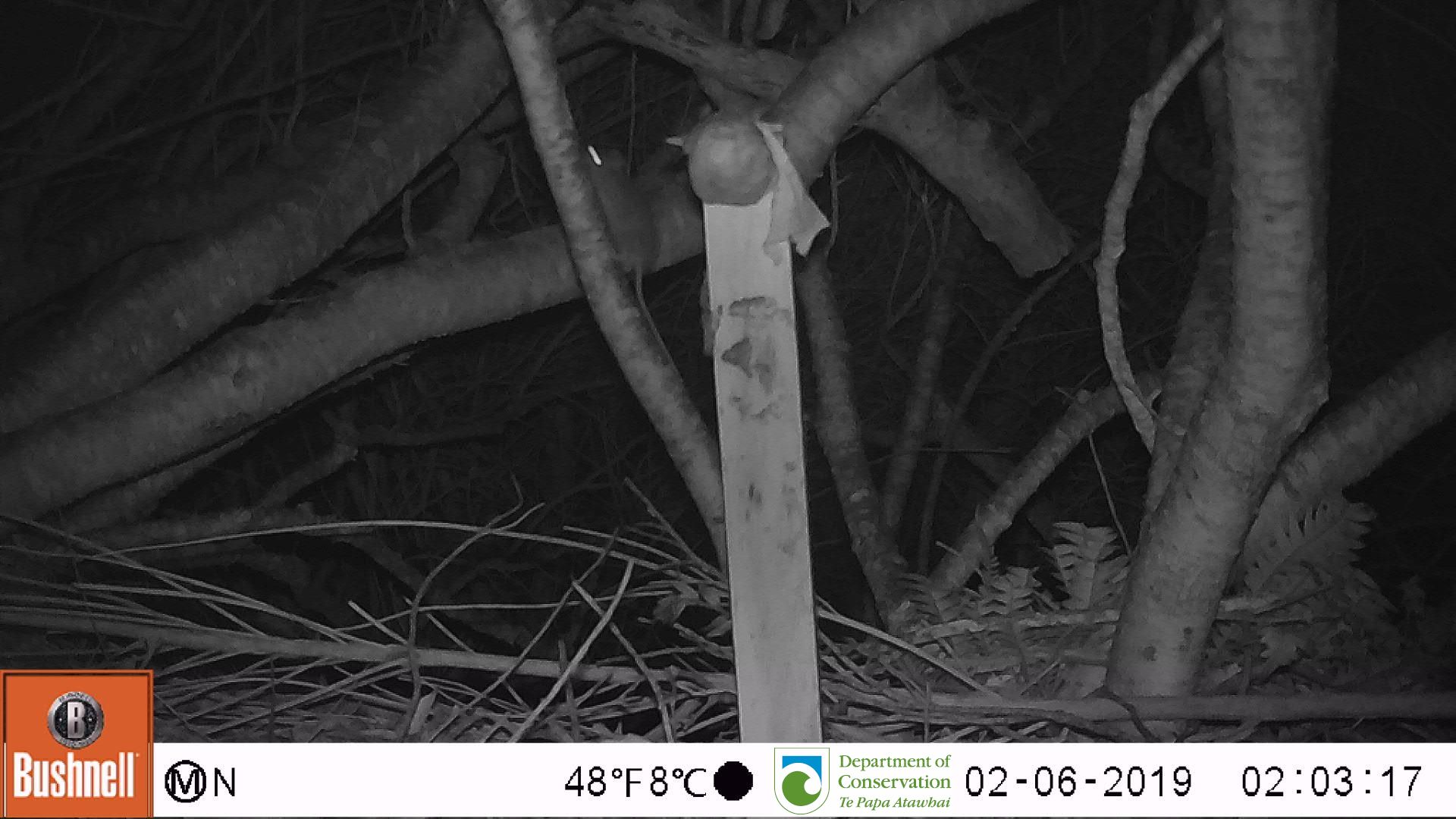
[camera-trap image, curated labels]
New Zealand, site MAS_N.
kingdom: Animalia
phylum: Chordata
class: Mammalia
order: Rodentia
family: Muridae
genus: Mus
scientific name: Mus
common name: mouse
Mouse (Mus).